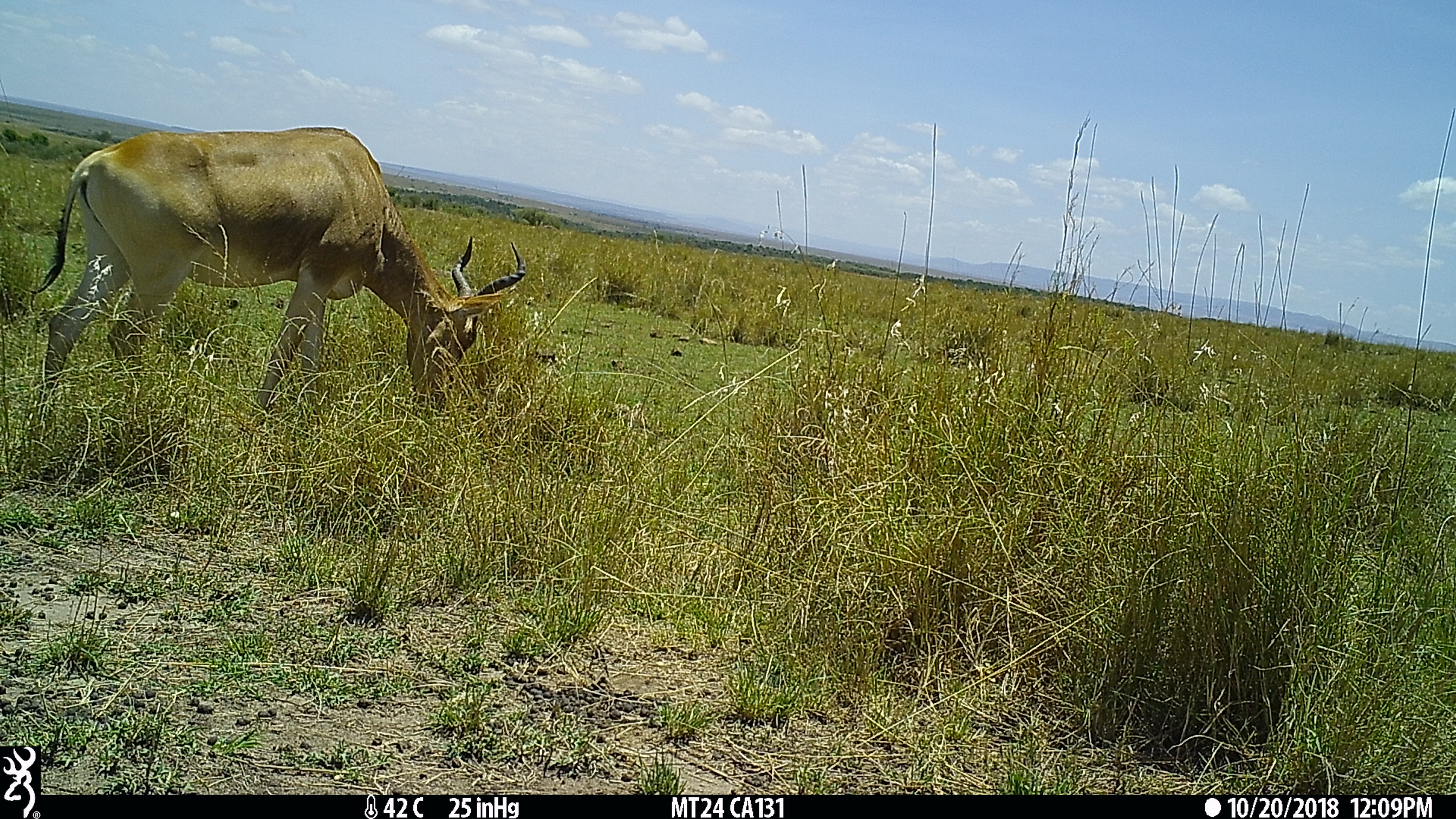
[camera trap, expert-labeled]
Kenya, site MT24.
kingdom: Animalia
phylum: Chordata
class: Mammalia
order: Artiodactyla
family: Bovidae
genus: Alcelaphus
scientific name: Alcelaphus buselaphus cokii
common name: coke's hartebeest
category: hartebeest cokes